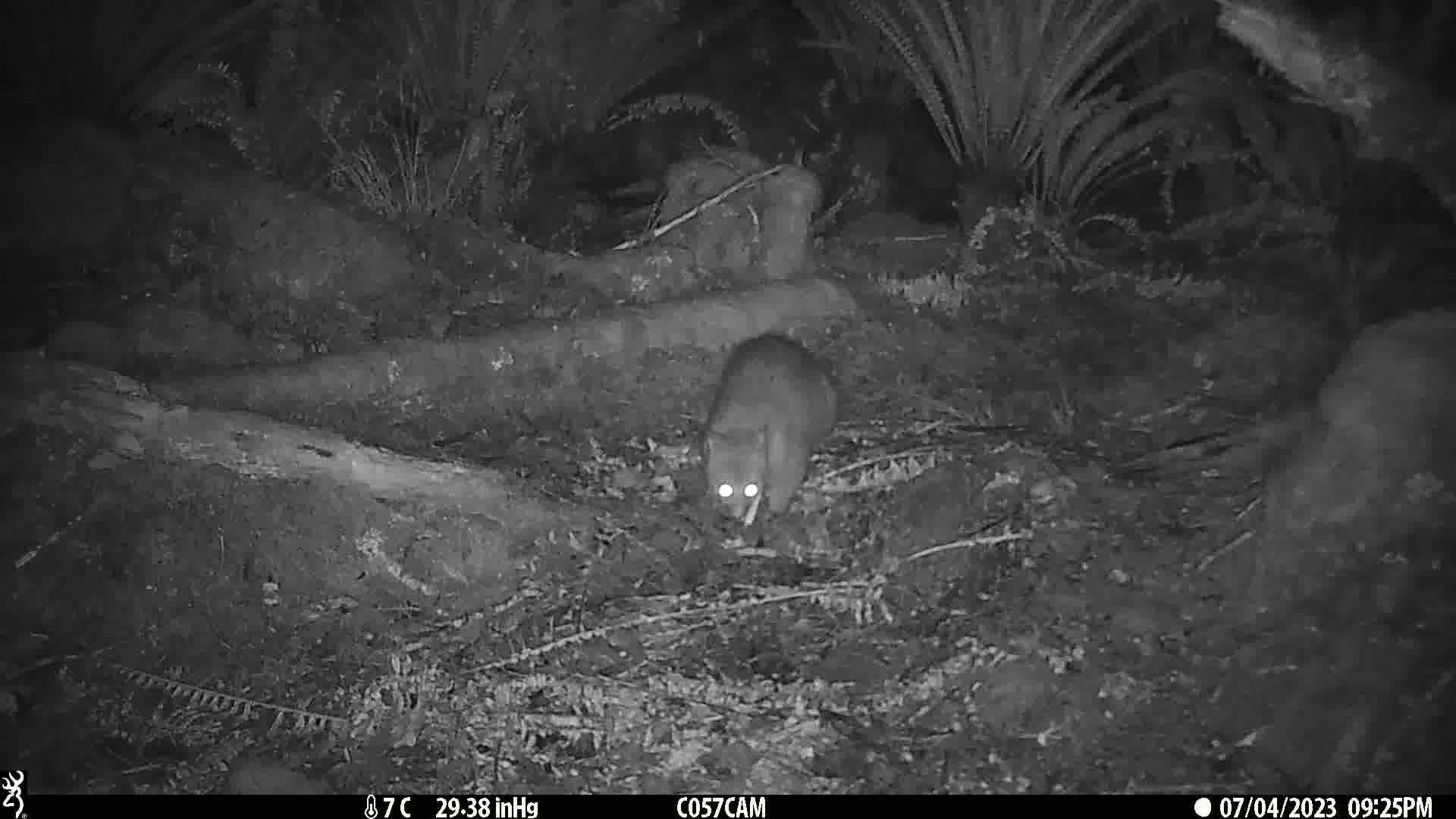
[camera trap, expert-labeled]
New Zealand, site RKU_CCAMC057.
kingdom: Animalia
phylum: Chordata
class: Mammalia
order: Diprotodontia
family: Phalangeridae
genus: Trichosurus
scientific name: Trichosurus vulpecula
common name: common brushtail possum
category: possum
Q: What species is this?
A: Possum (common brushtail possum) (Trichosurus vulpecula).